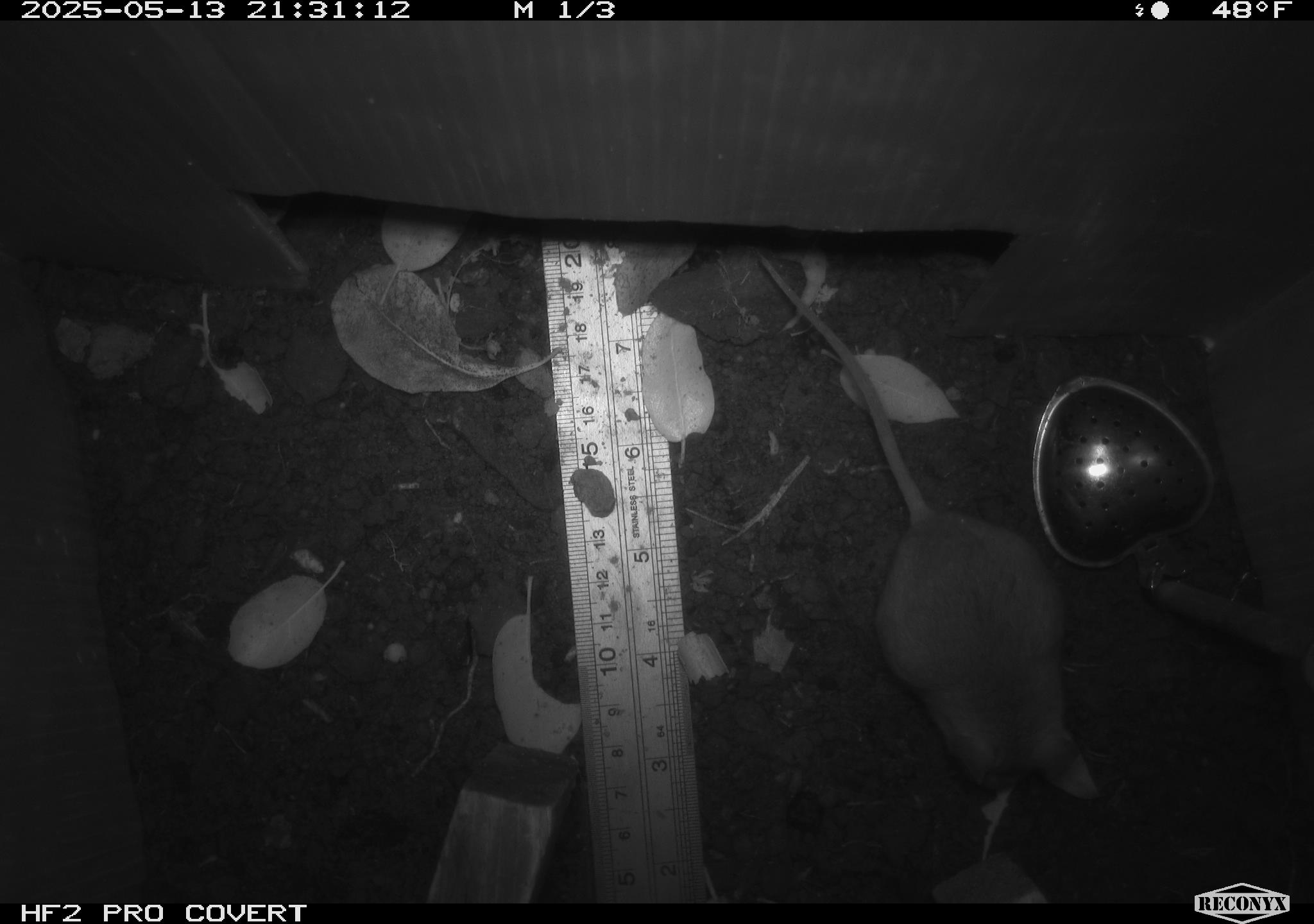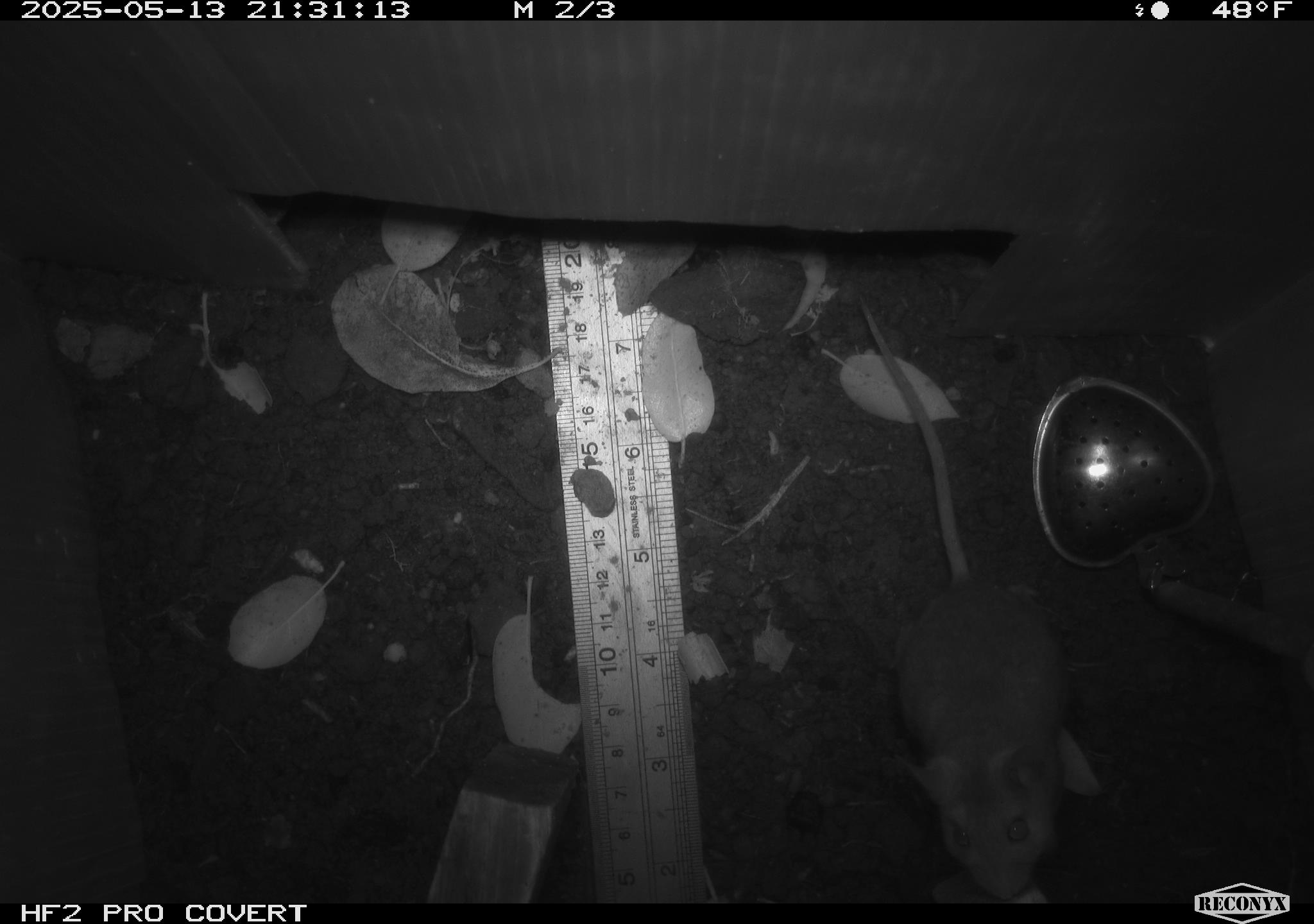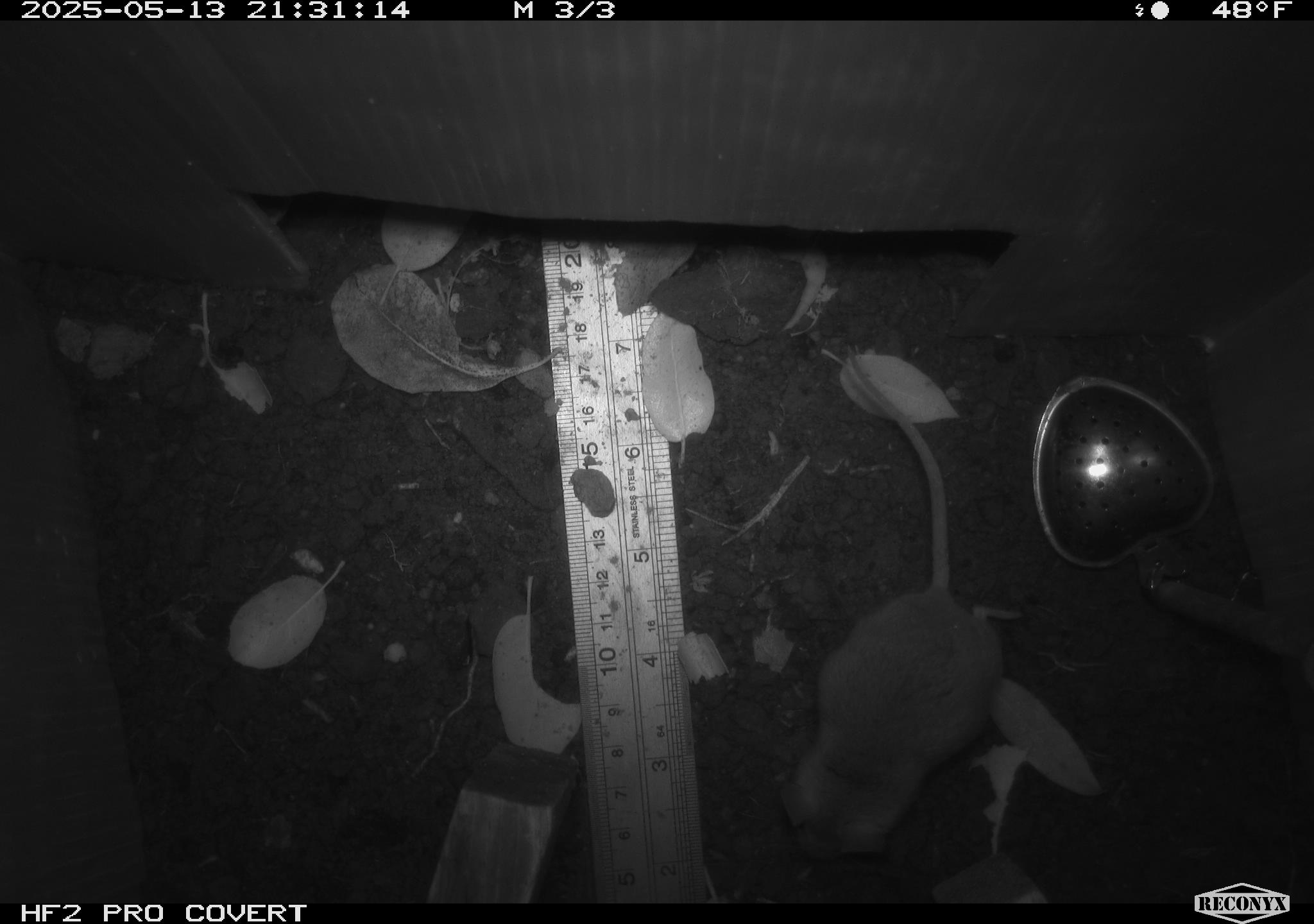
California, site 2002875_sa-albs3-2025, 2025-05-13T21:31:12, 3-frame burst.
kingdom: Animalia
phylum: Chordata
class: Mammalia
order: Rodentia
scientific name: Rodentia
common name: mouse species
Mouse species (Rodentia).